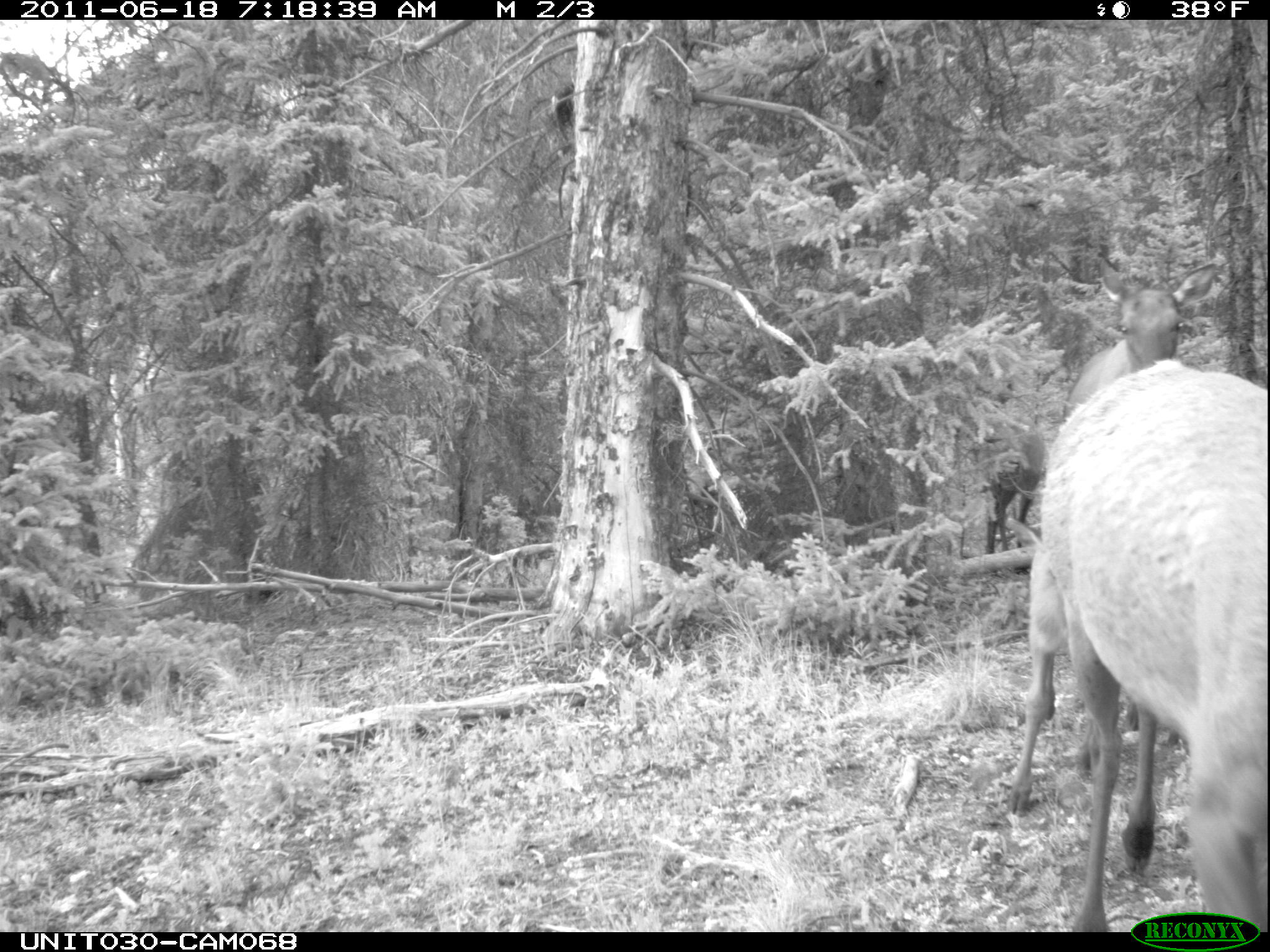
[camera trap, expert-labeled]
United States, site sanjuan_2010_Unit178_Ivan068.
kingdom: Animalia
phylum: Chordata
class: Mammalia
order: Artiodactyla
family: Cervidae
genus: Cervus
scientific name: Cervus elaphus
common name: red deer